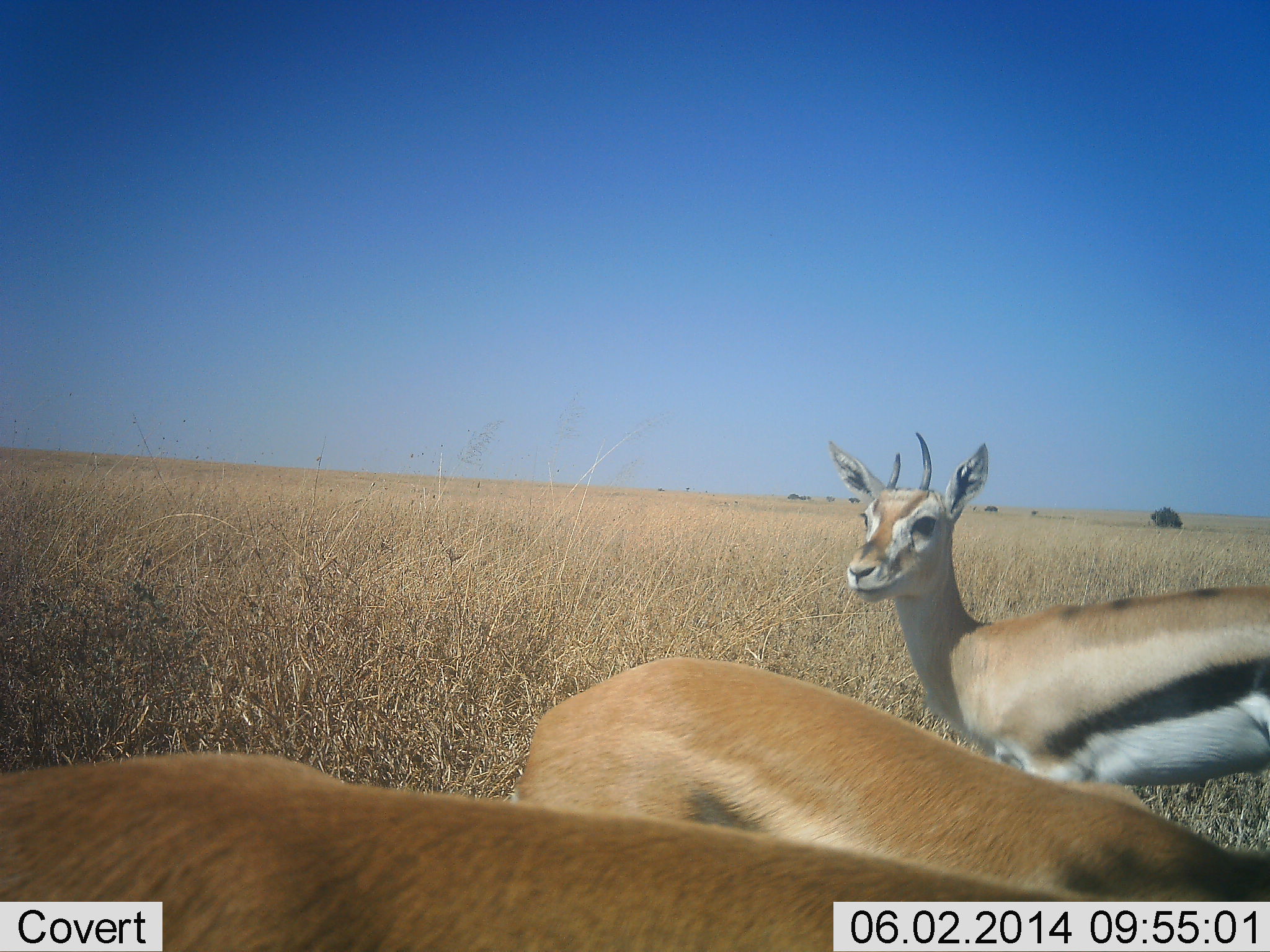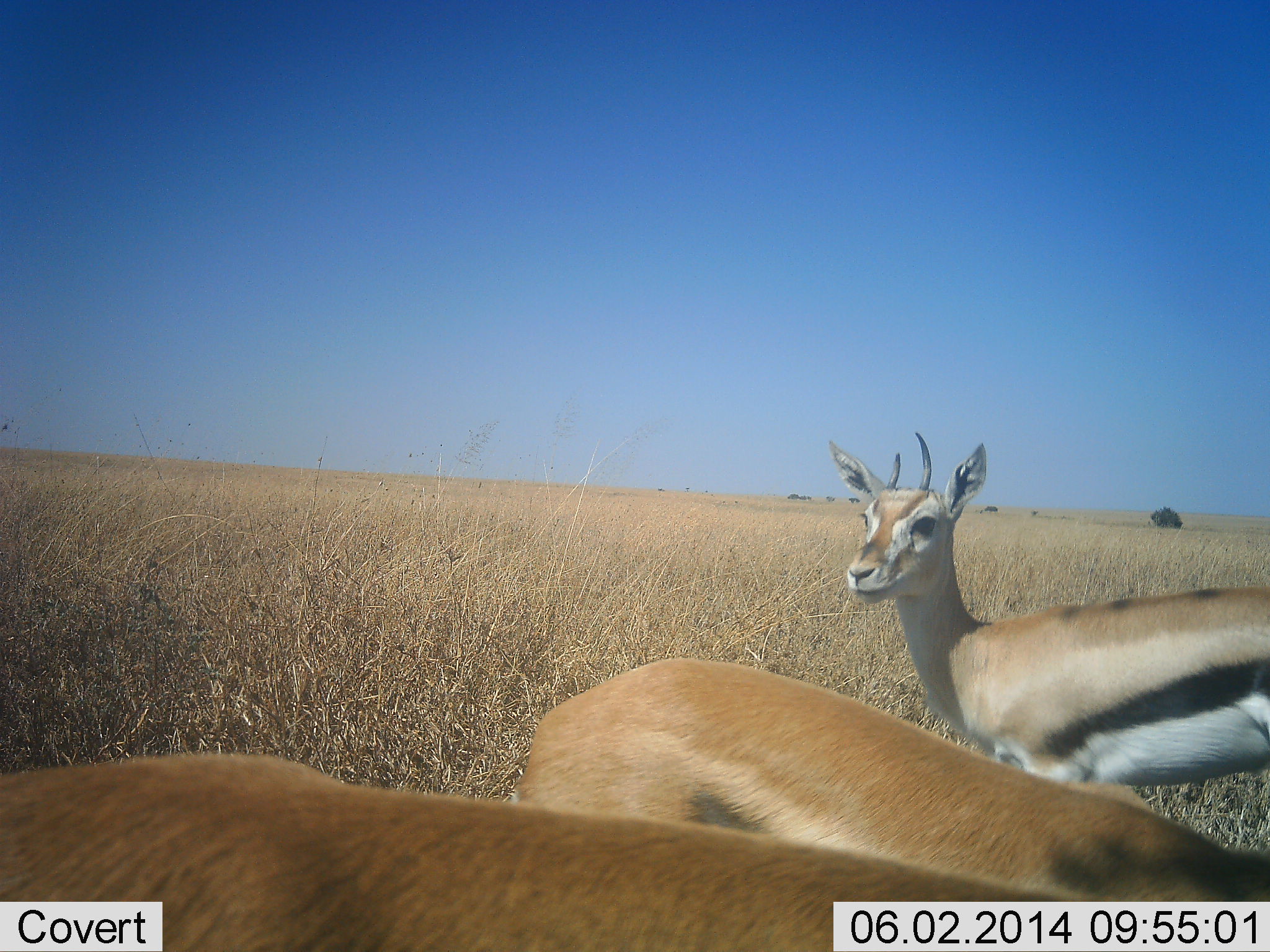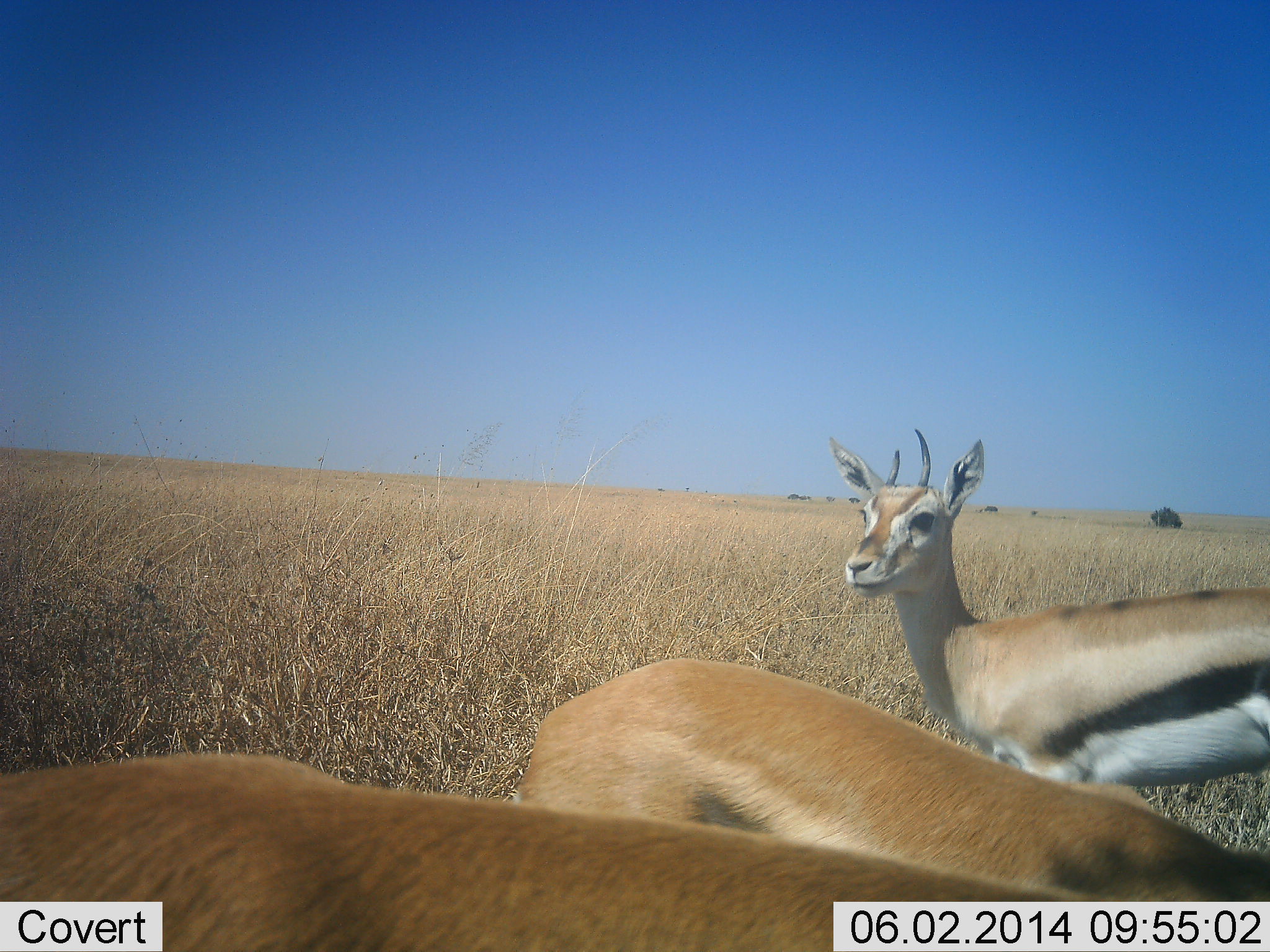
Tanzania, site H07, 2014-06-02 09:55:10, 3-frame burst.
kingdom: Animalia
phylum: Chordata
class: Mammalia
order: Artiodactyla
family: Bovidae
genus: Eudorcas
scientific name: Eudorcas thomsonii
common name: thomson's gazelle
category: gazellethomsons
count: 3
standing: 80%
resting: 10%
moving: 0%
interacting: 0%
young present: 0%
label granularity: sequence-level